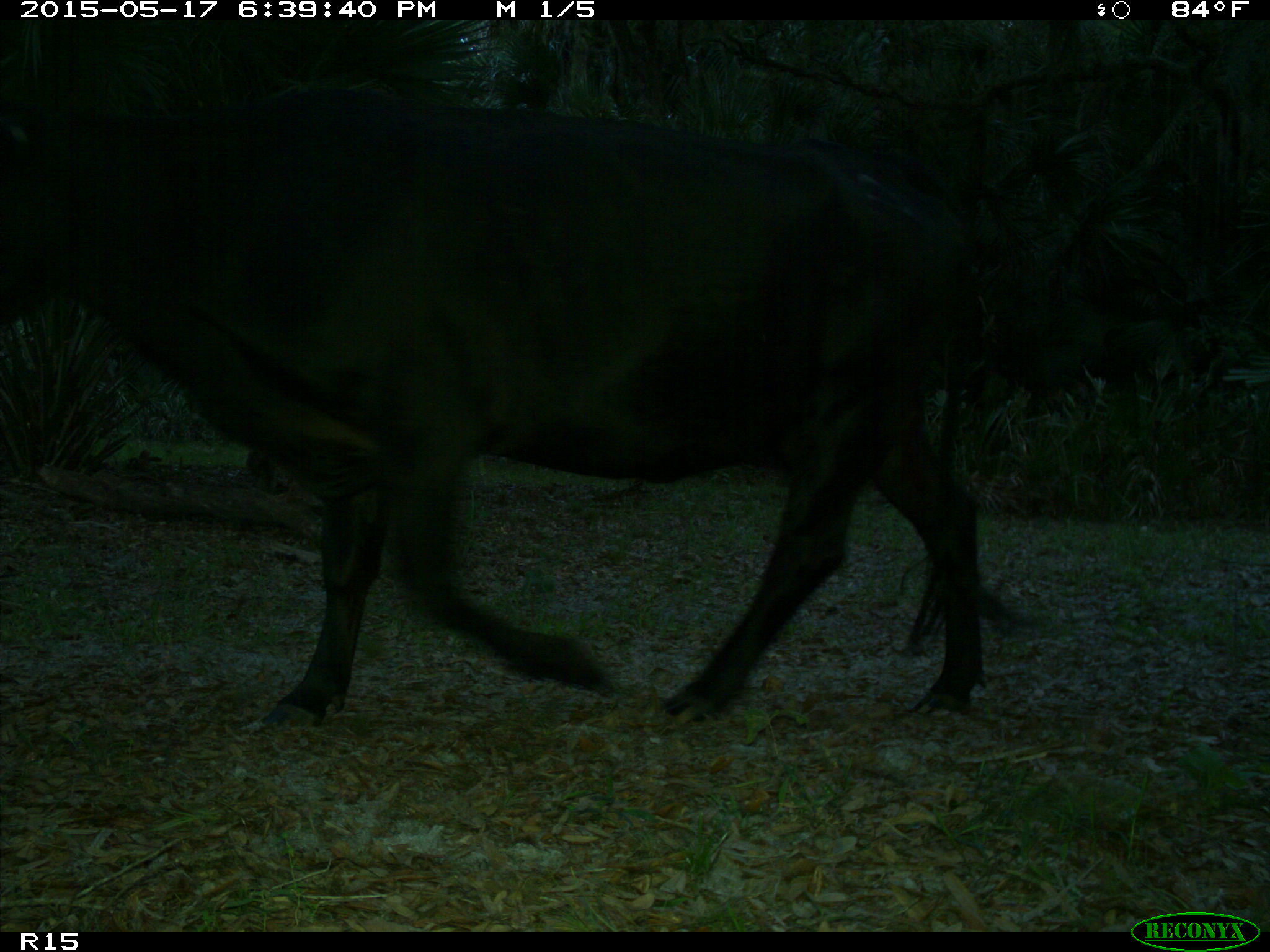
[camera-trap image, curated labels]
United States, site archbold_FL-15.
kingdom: Animalia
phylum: Chordata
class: Mammalia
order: Artiodactyla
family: Bovidae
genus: Bos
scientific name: Bos taurus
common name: domestic cow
Bos taurus (domestic cow).